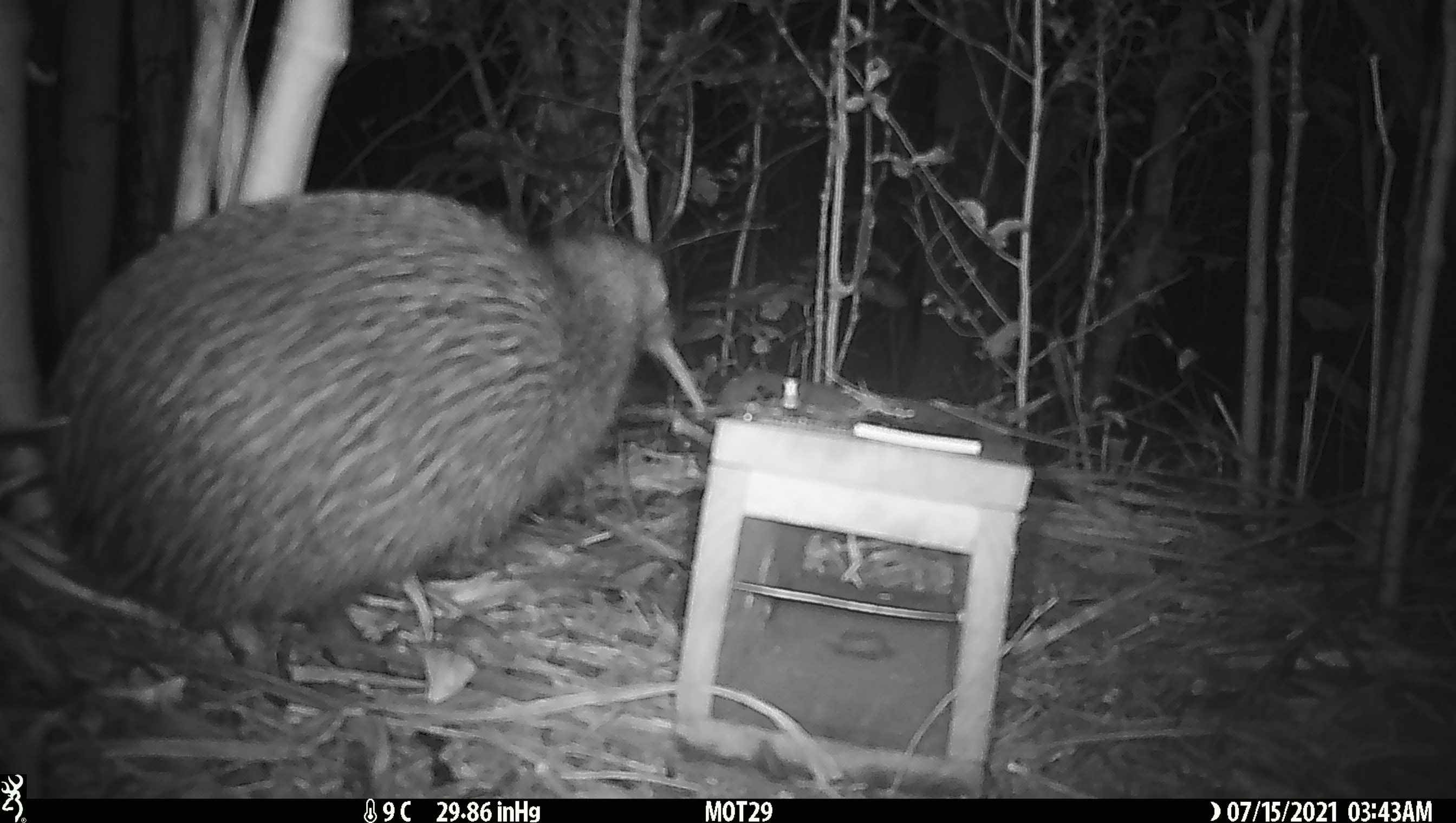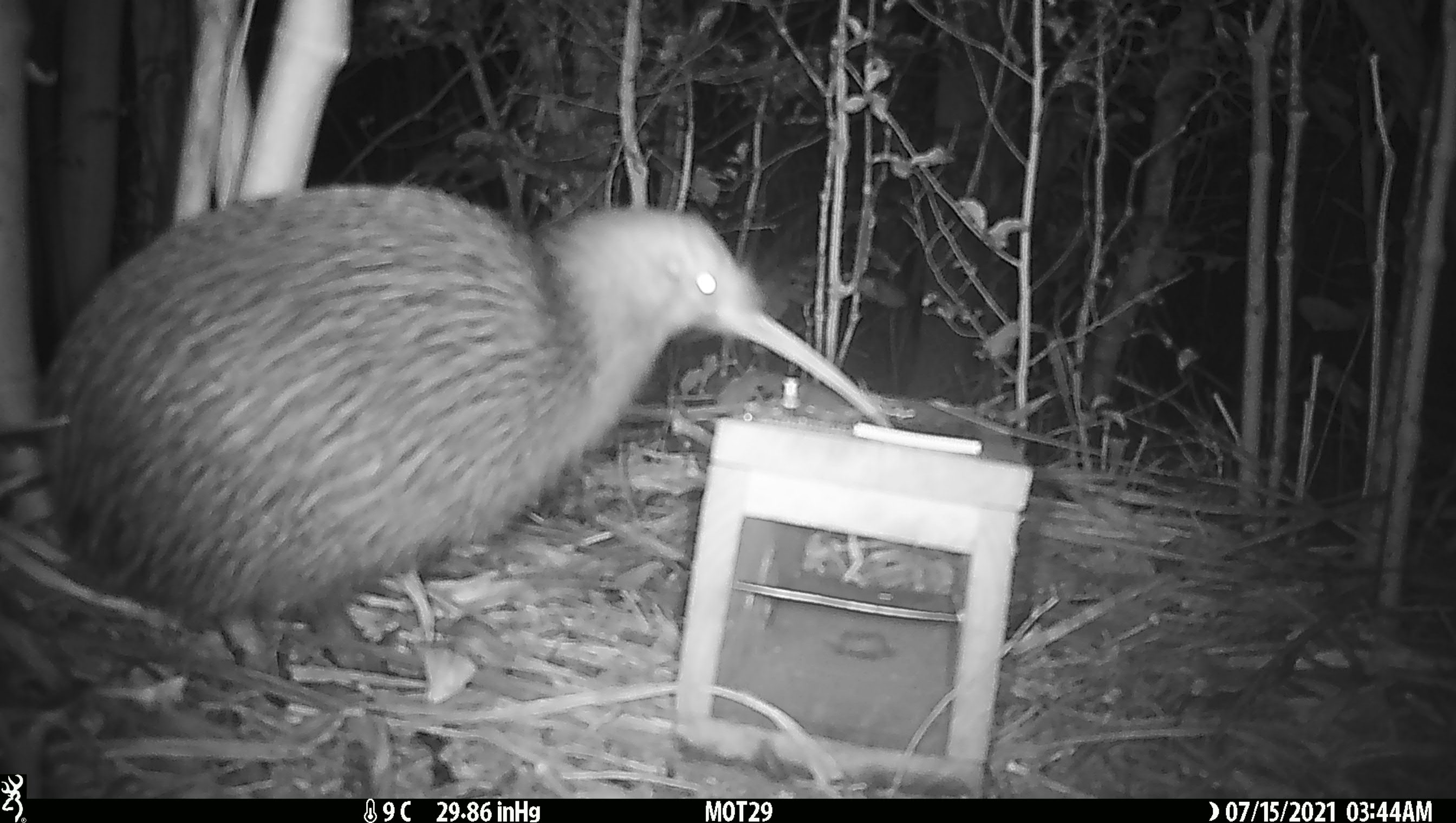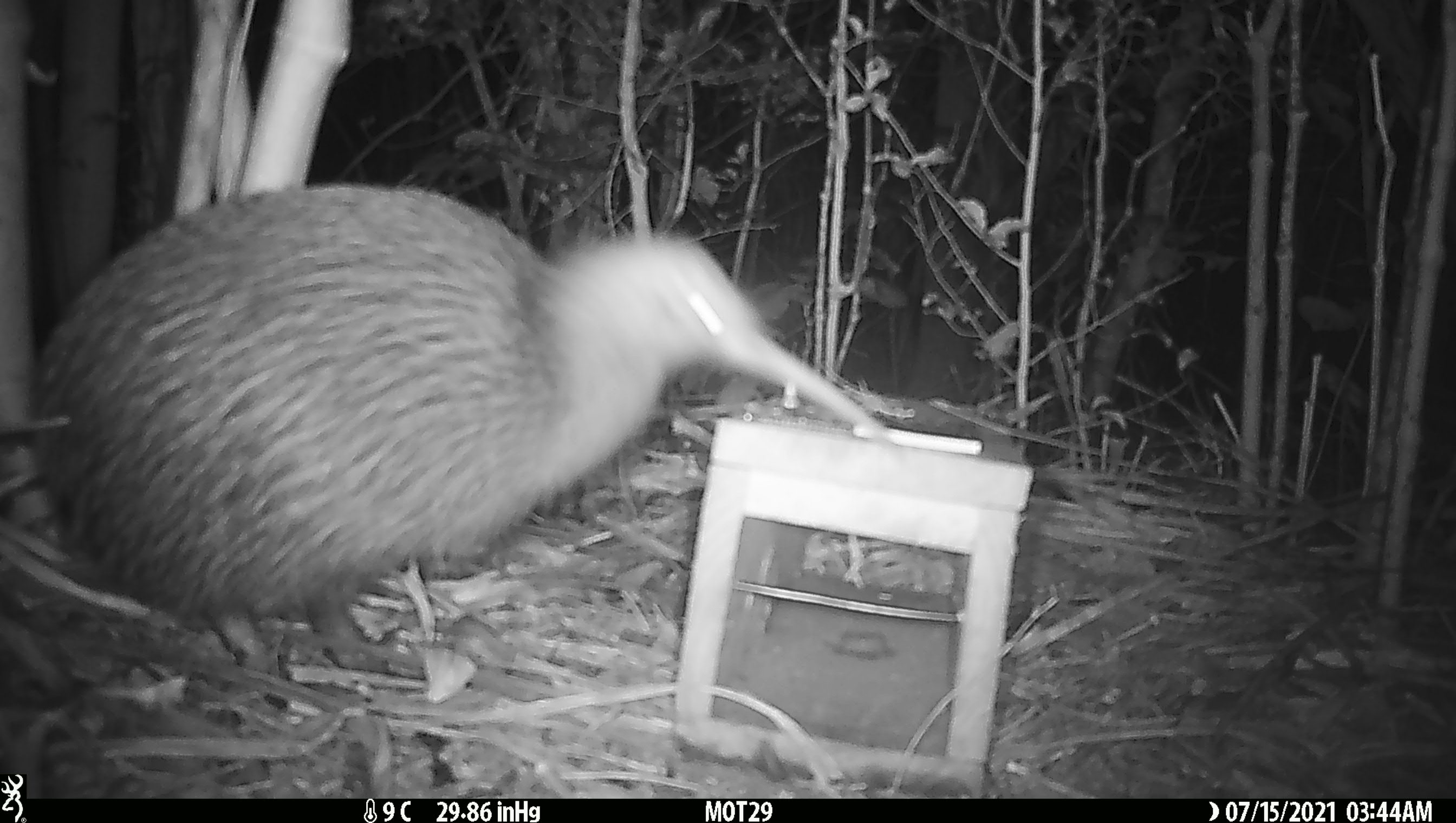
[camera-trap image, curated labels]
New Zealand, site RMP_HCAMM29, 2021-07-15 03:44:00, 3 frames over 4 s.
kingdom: Animalia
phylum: Chordata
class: Aves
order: Apterygiformes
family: Apterygidae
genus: Apteryx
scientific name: Apteryx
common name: kiwi